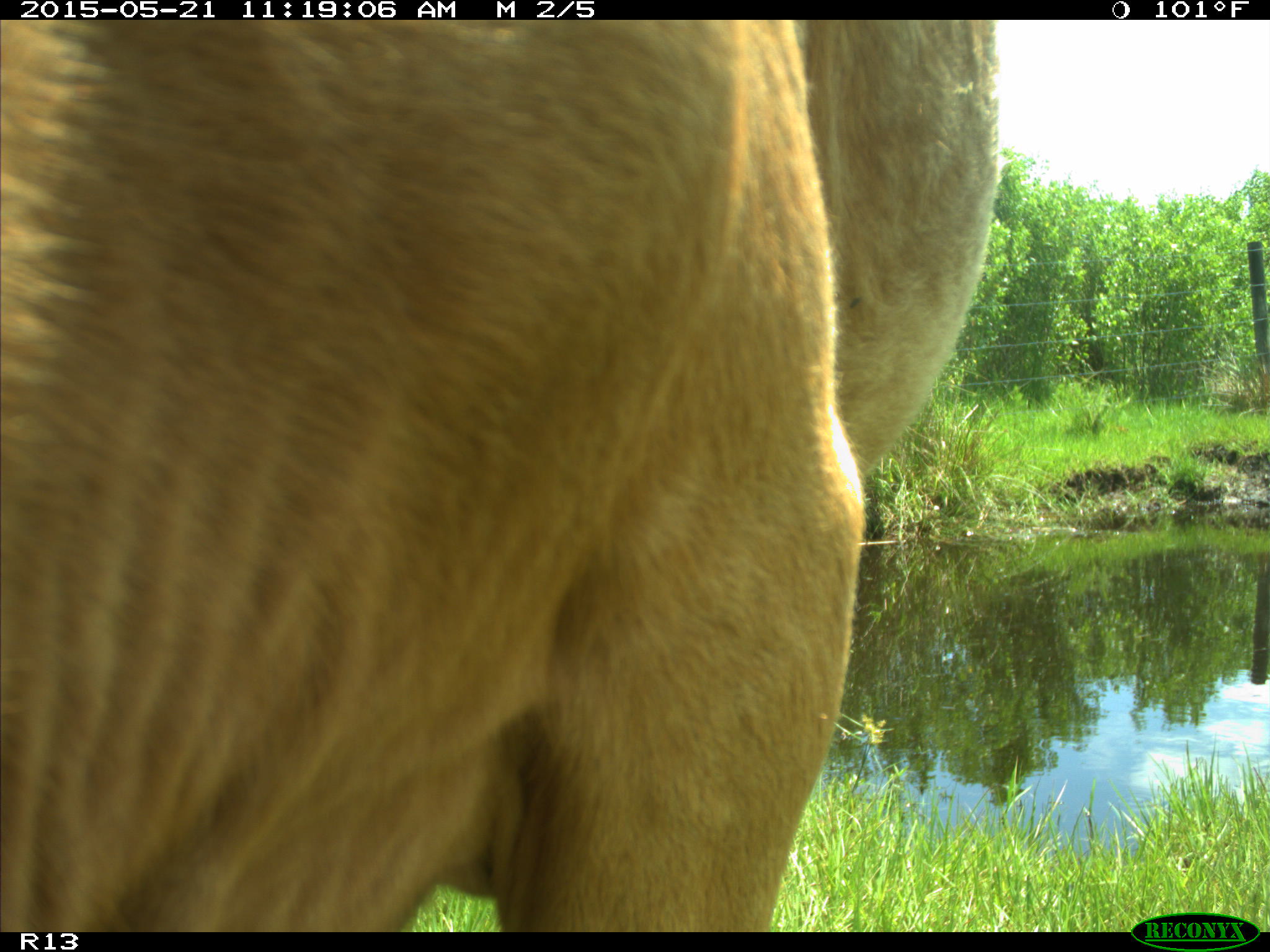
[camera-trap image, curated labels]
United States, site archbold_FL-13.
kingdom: Animalia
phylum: Chordata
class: Mammalia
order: Artiodactyla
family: Bovidae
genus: Bos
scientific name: Bos taurus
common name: domestic cow